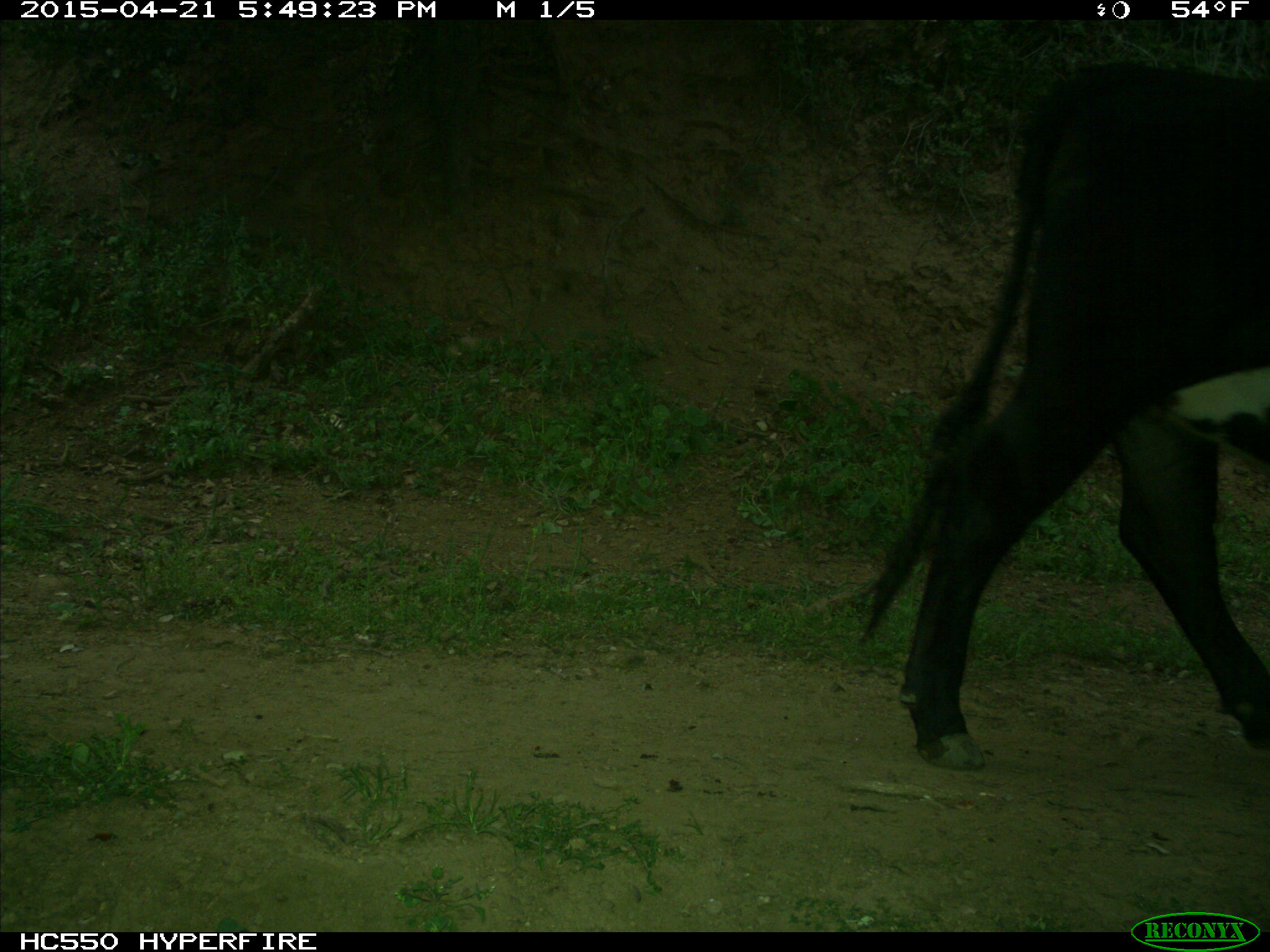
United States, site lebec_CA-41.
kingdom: Animalia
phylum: Chordata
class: Mammalia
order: Artiodactyla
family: Bovidae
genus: Bos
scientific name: Bos taurus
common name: domestic cow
Bos taurus (domestic cow).